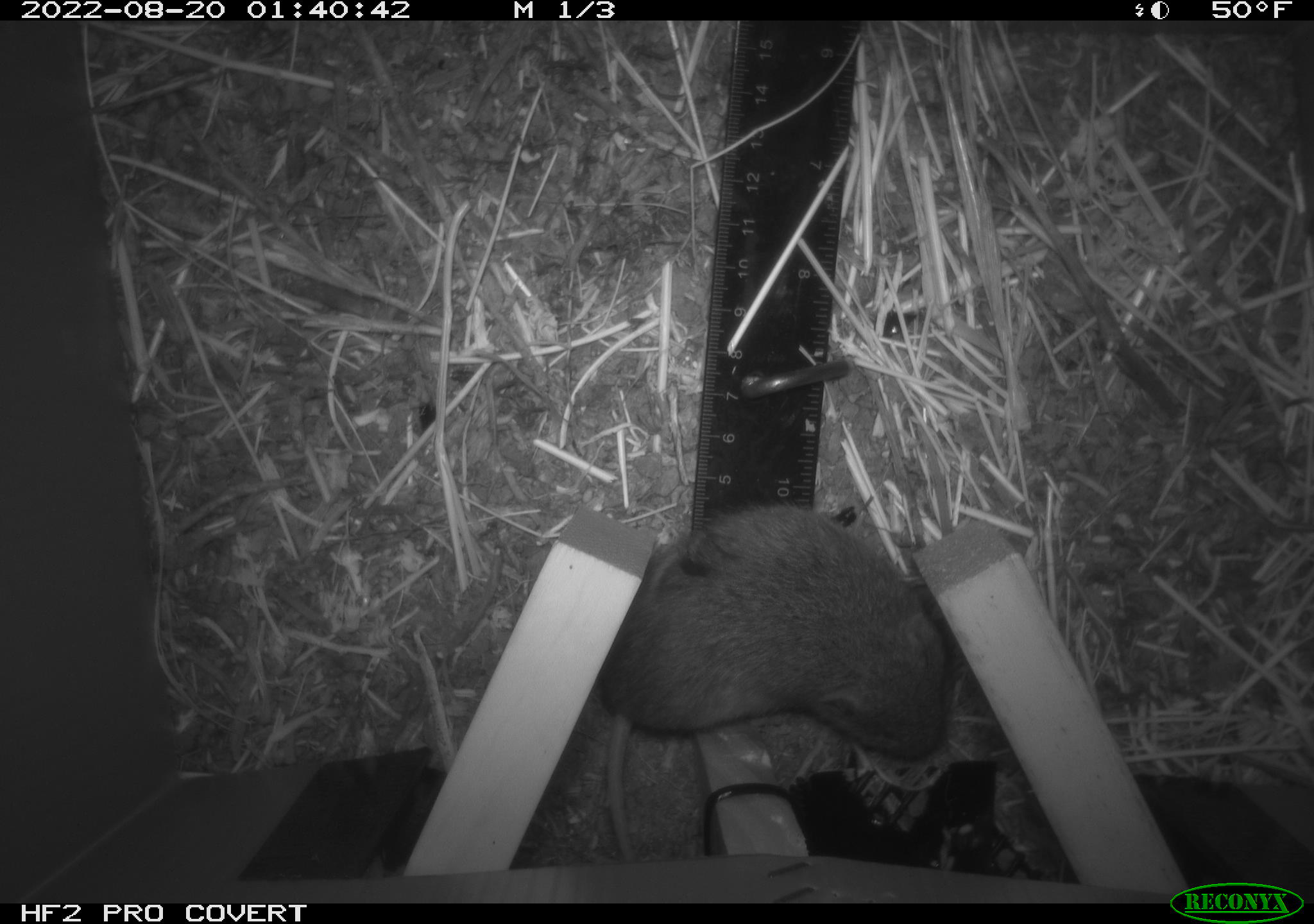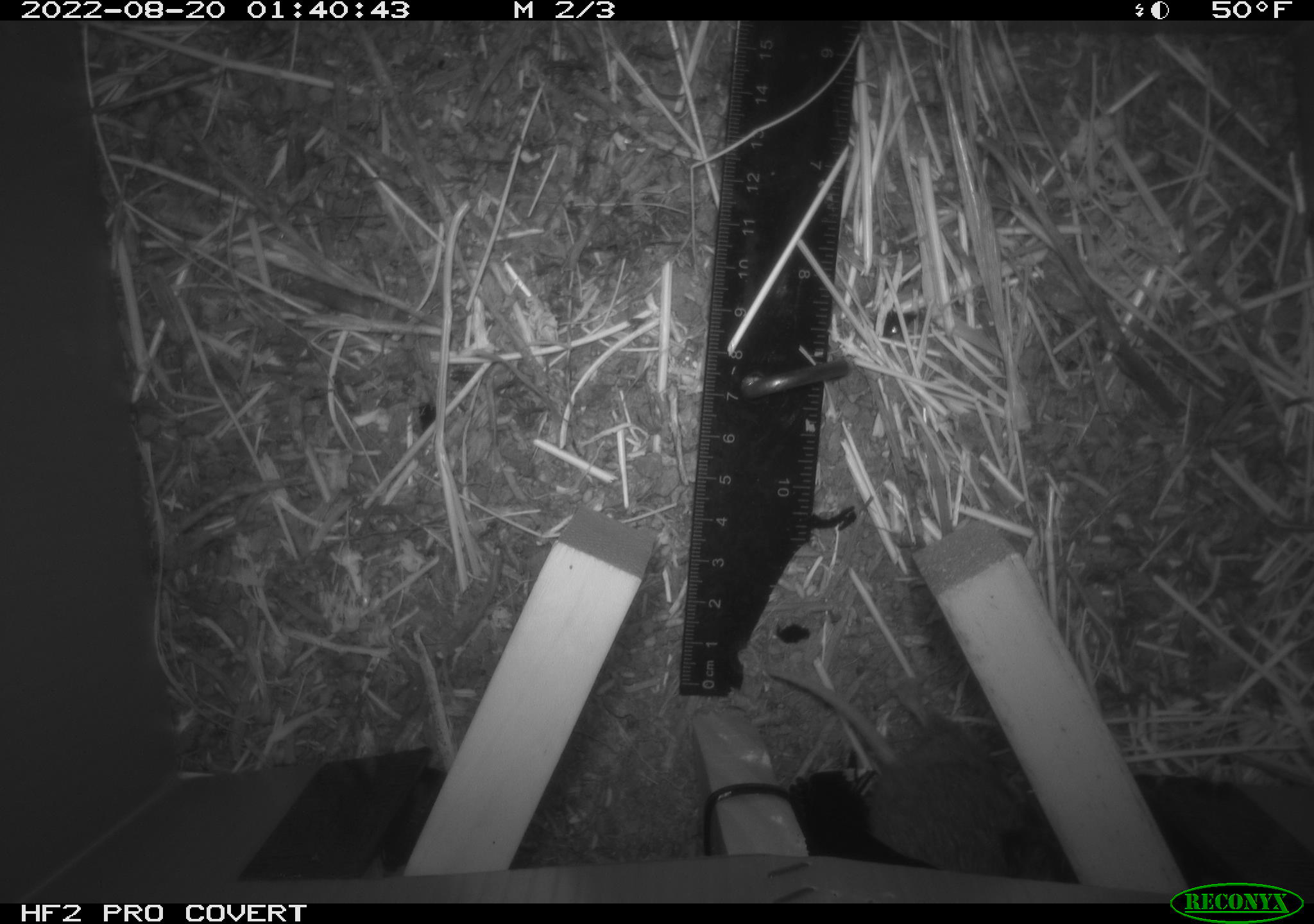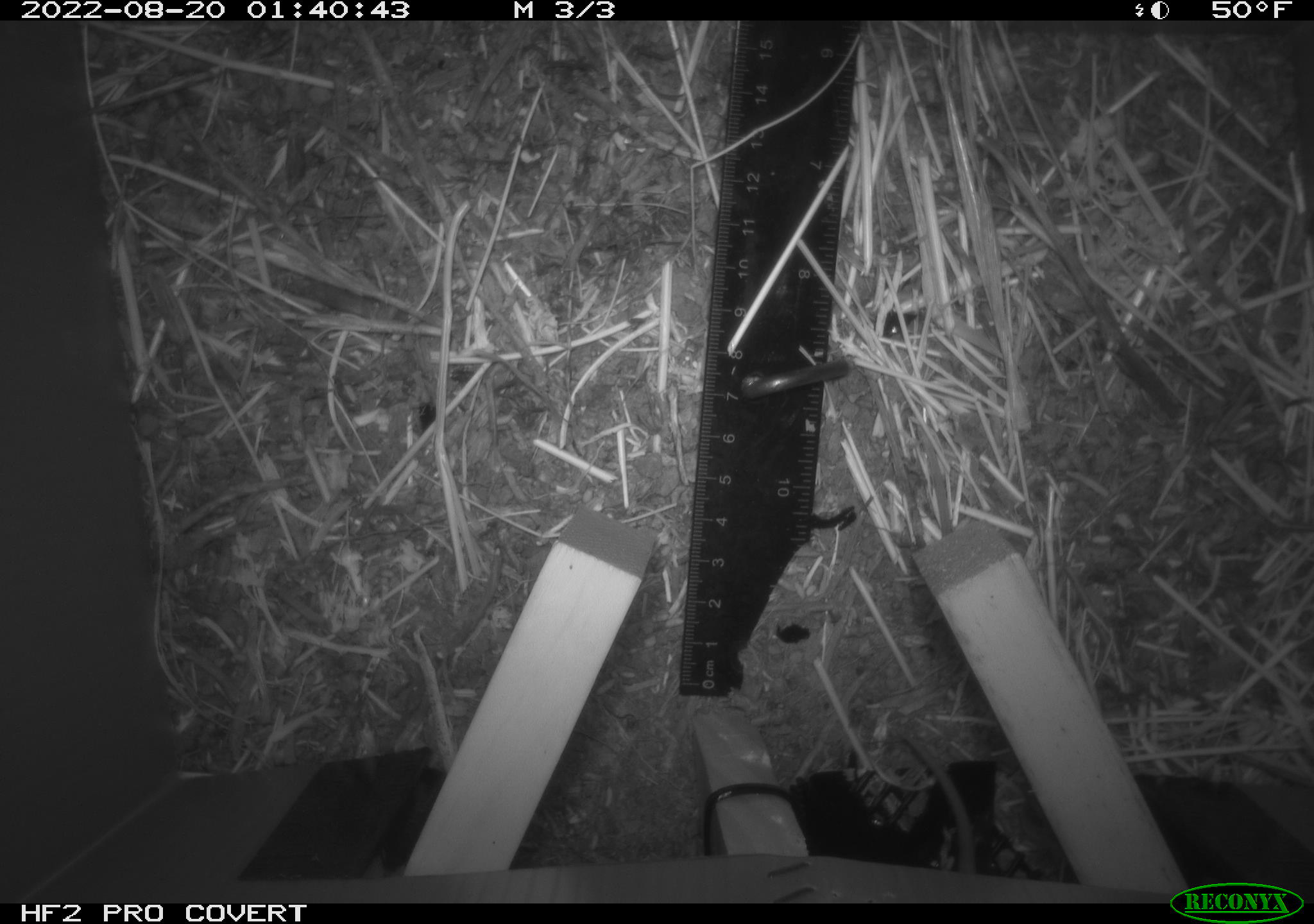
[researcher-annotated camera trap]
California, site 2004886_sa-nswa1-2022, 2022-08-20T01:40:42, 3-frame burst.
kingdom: Animalia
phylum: Chordata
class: Mammalia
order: Rodentia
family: Cricetidae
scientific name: Cricetidae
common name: hamsters, voles, lemmings, and allies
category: cricetidae family